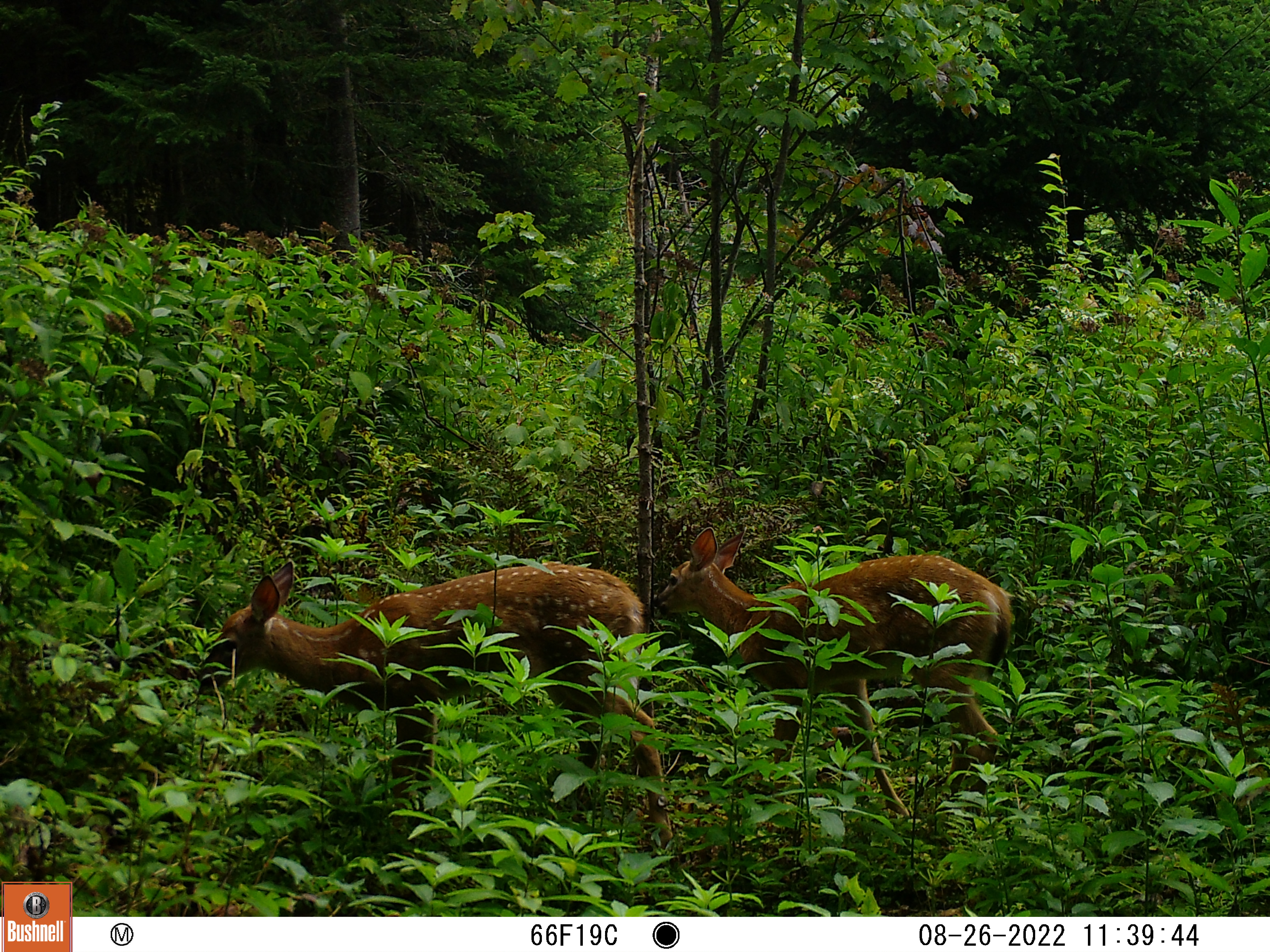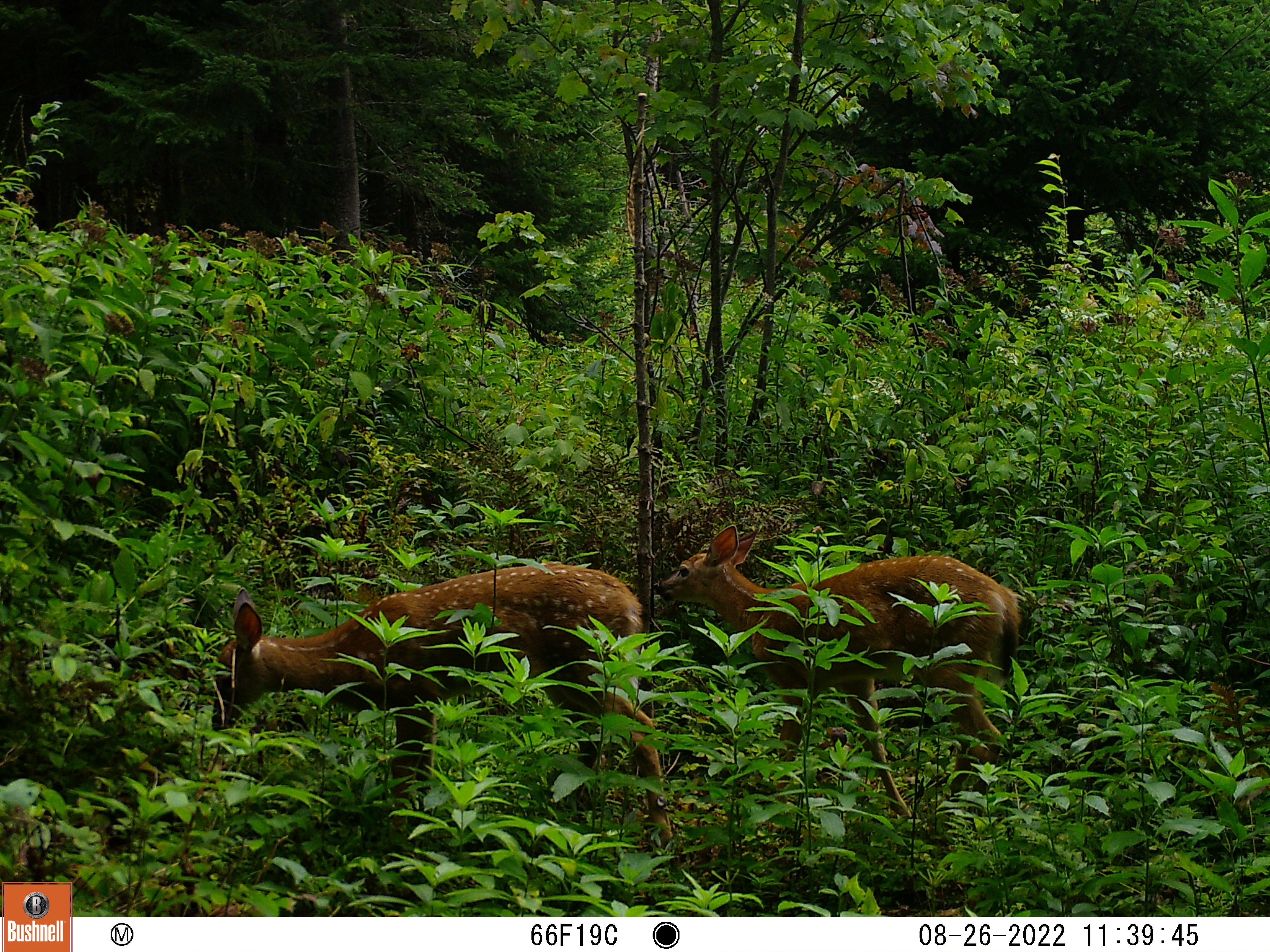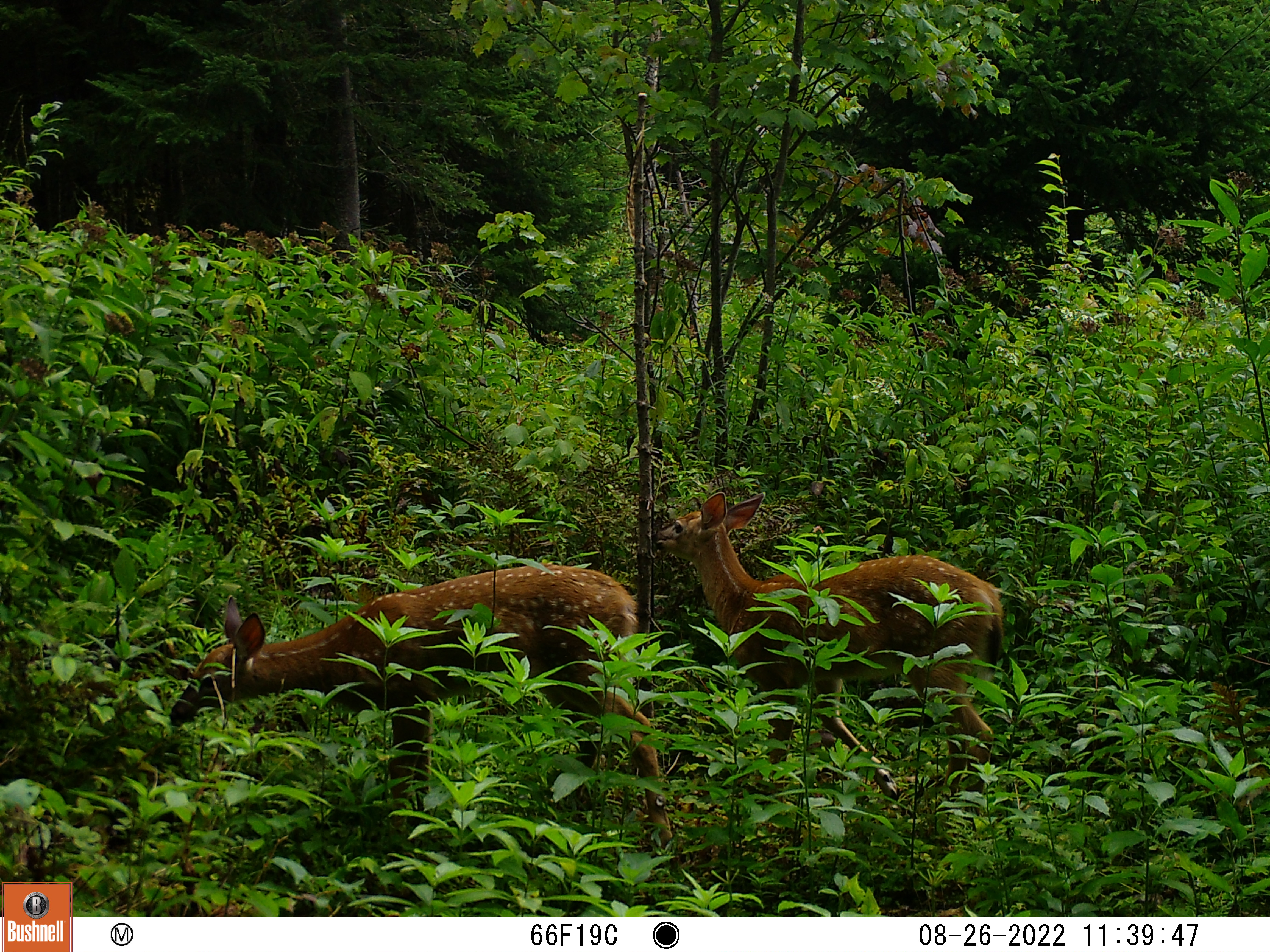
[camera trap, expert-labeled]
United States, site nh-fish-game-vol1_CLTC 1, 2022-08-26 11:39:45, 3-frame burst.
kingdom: Animalia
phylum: Chordata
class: Mammalia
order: Artiodactyla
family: Cervidae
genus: Odocoileus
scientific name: Odocoileus virginianus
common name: white-tailed deer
White-tailed deer (Odocoileus virginianus).